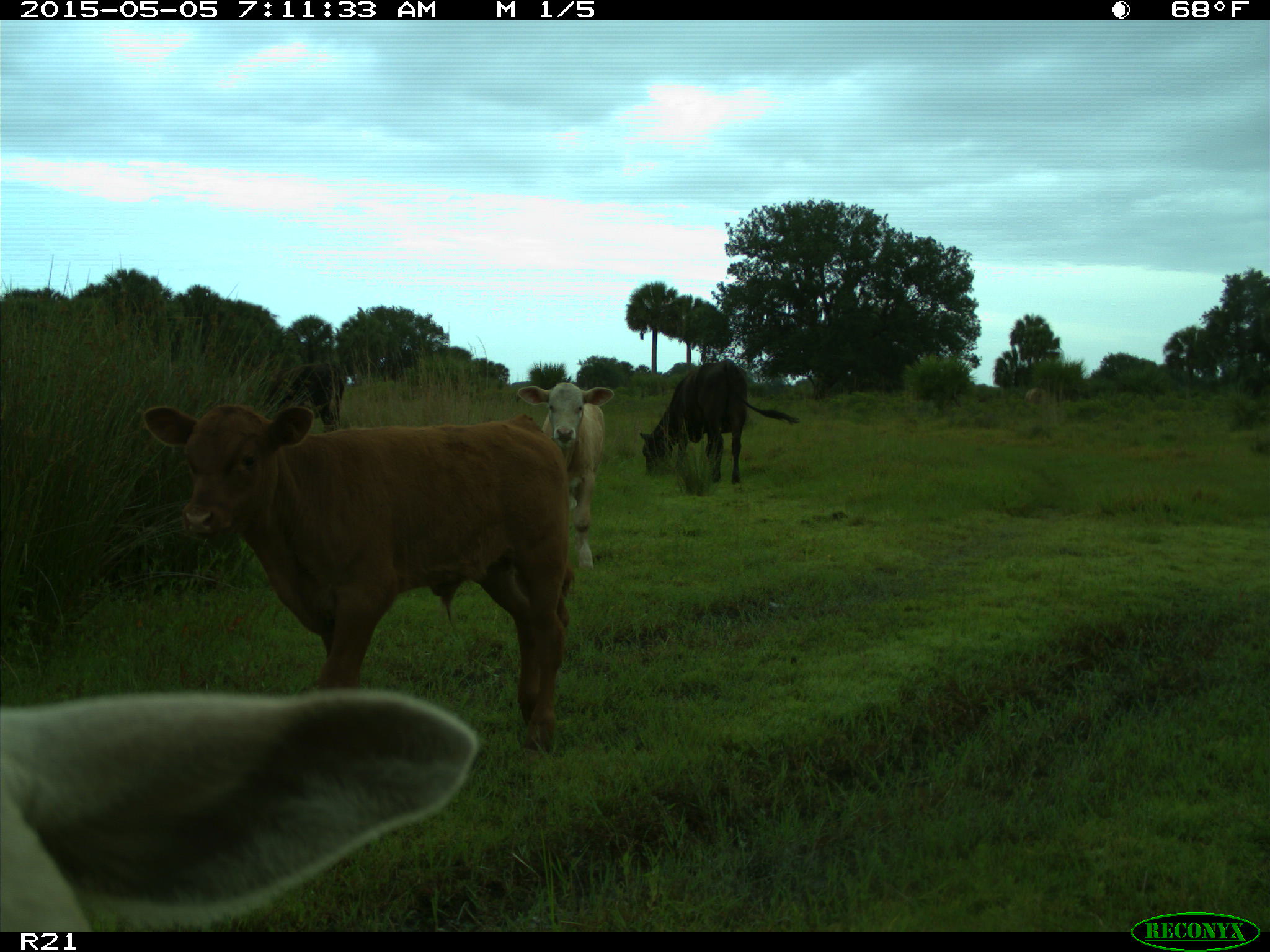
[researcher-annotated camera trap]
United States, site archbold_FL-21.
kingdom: Animalia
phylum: Chordata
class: Mammalia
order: Artiodactyla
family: Bovidae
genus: Bos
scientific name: Bos taurus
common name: domestic cow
Bos taurus (domestic cow).